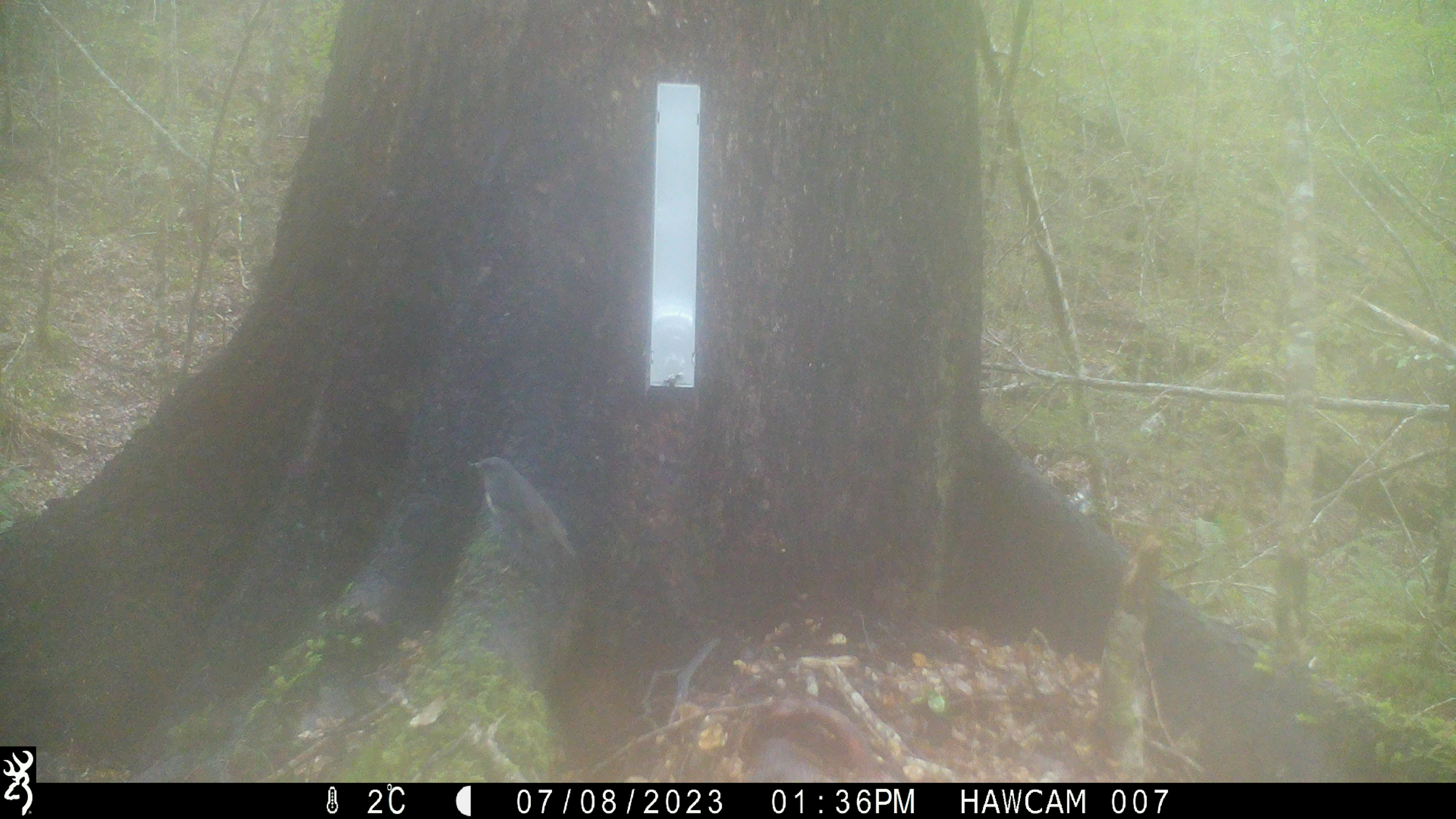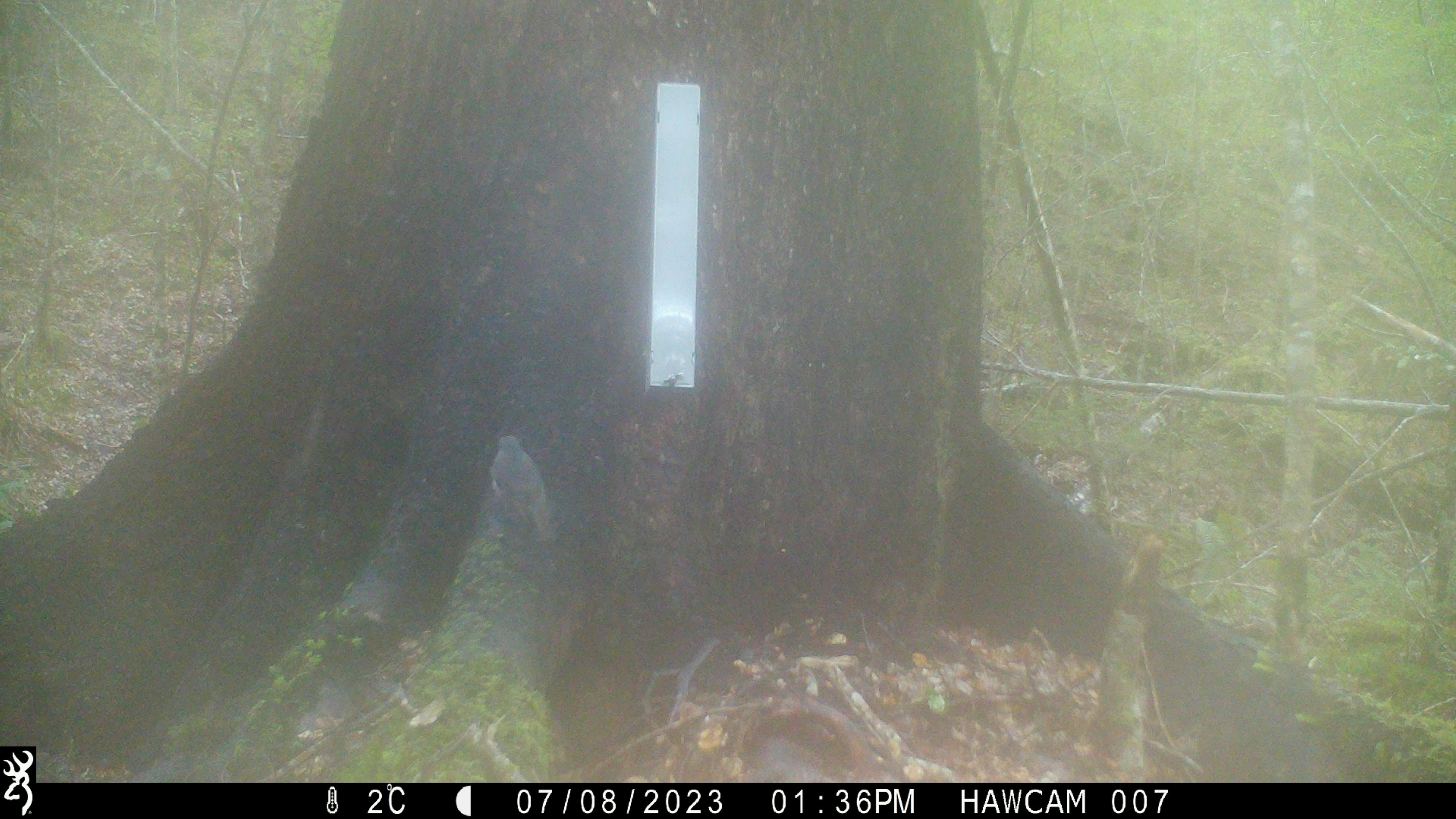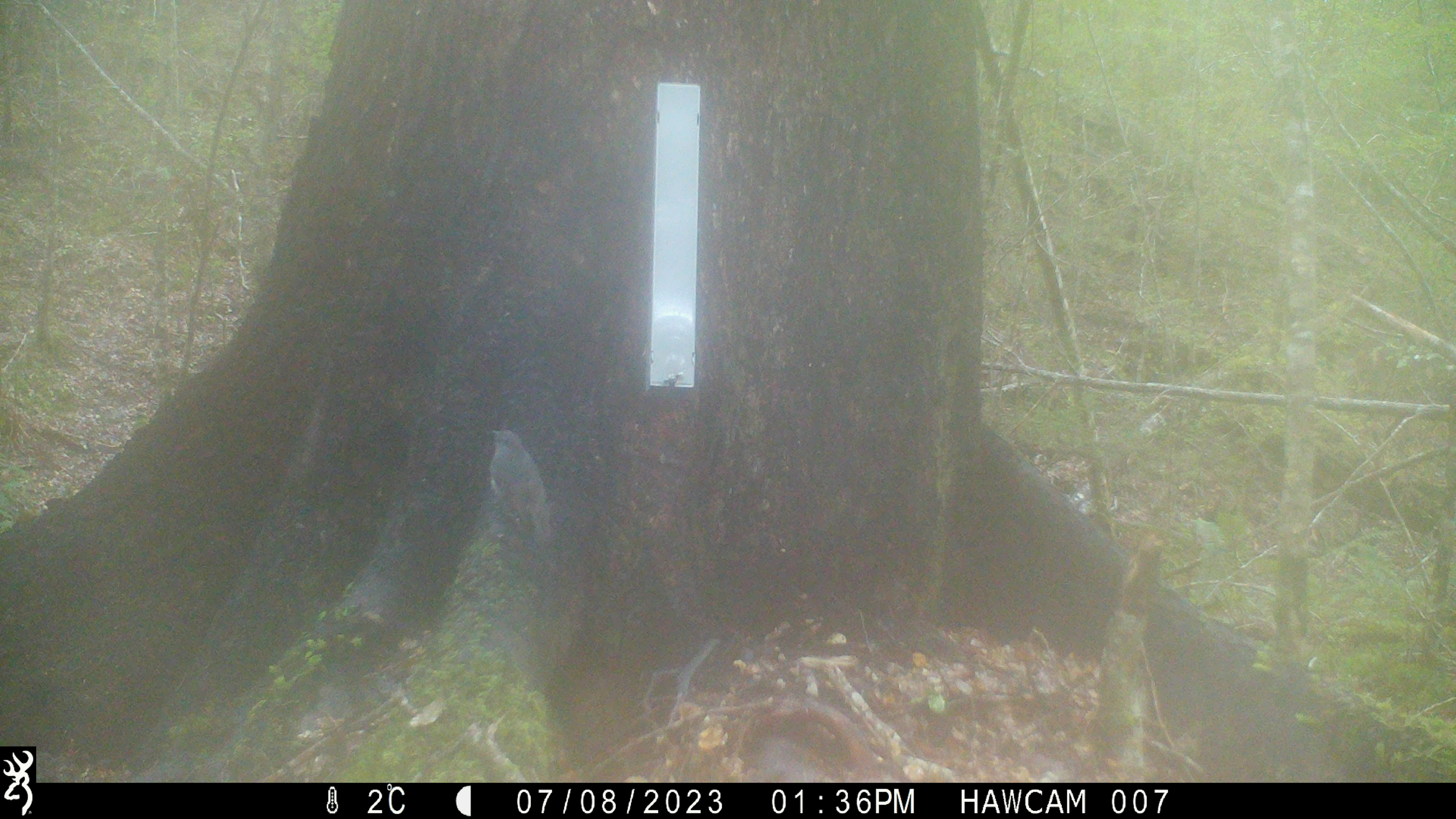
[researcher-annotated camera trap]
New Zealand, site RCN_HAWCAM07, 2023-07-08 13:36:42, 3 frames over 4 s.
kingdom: Animalia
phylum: Chordata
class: Aves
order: Passeriformes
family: Petroicidae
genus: Petroica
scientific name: Petroica australis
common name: new zealand robin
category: robin